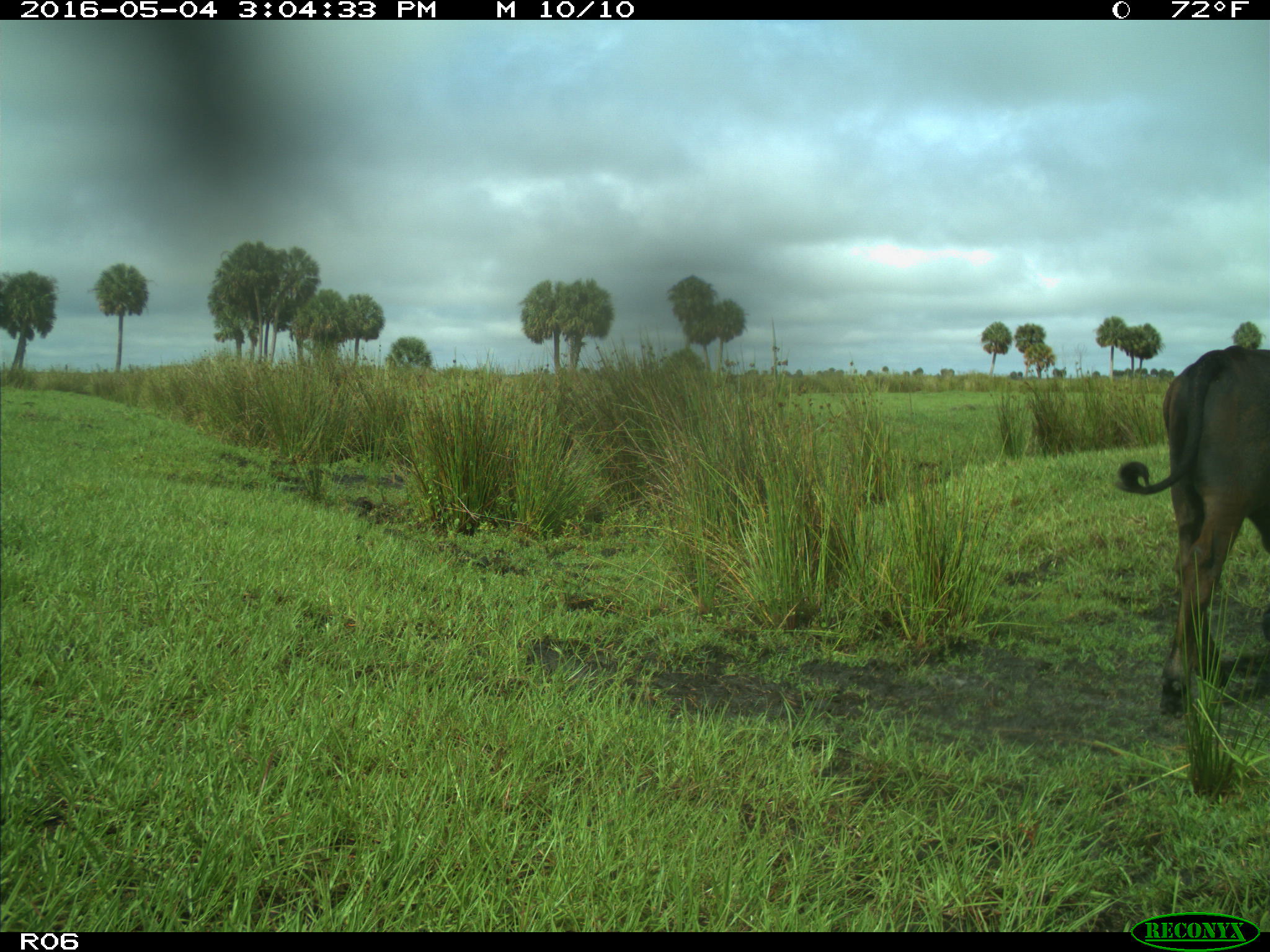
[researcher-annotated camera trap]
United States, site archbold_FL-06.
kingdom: Animalia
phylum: Chordata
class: Mammalia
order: Artiodactyla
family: Bovidae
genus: Bos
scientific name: Bos taurus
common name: domestic cow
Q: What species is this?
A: Bos taurus (domestic cow).